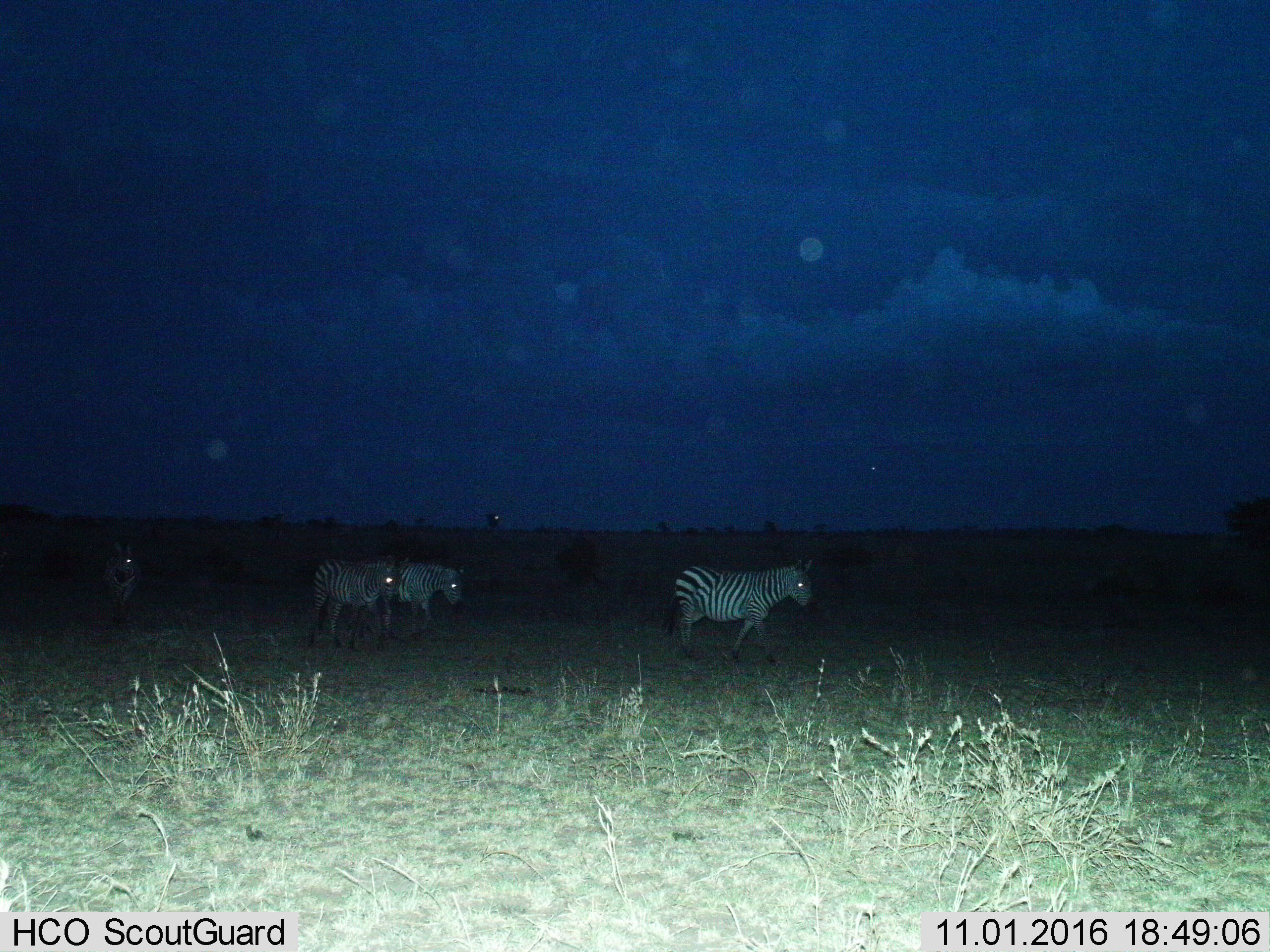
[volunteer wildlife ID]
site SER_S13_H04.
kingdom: Animalia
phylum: Chordata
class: Mammalia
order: Perissodactyla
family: Equidae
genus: Equus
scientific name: Equus quagga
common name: plains zebra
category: zebraplains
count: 4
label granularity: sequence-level